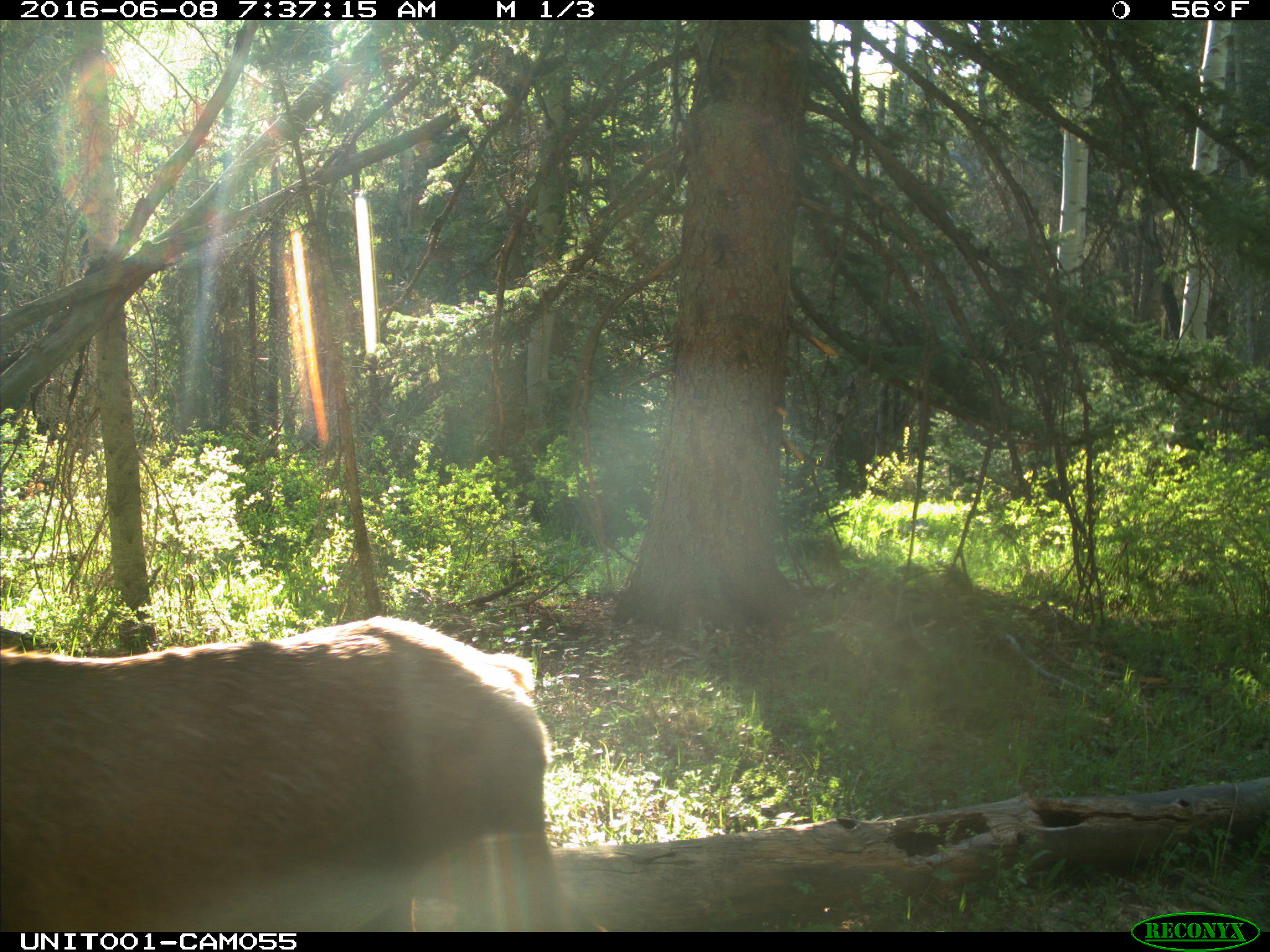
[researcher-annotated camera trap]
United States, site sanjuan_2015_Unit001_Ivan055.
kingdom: Animalia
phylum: Chordata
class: Mammalia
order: Artiodactyla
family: Cervidae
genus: Cervus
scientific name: Cervus elaphus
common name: red deer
Cervus elaphus (red deer).